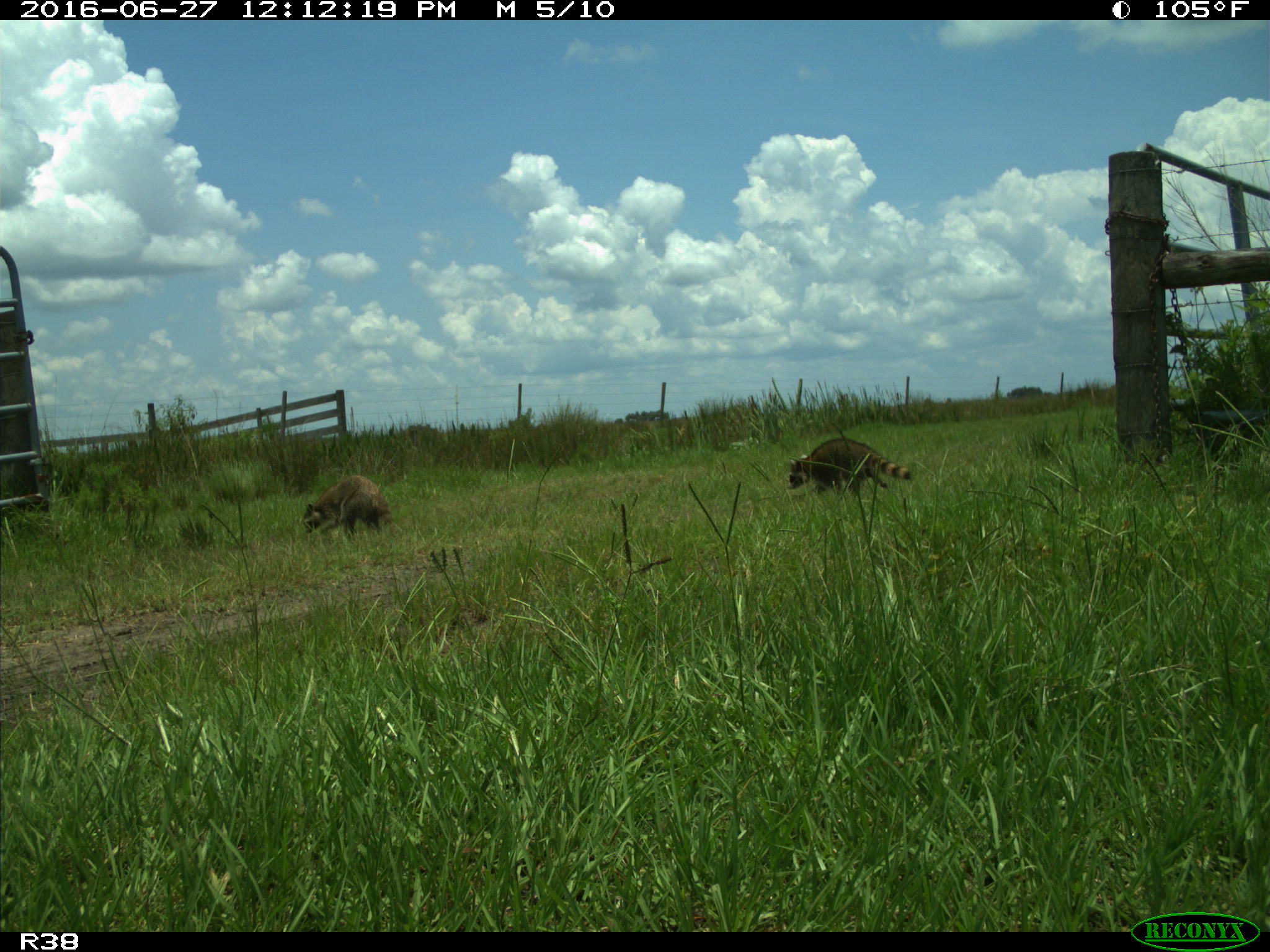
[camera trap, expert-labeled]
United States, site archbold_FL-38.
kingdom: Animalia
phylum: Chordata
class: Mammalia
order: Carnivora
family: Procyonidae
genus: Procyon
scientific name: Procyon lotor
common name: common raccoon